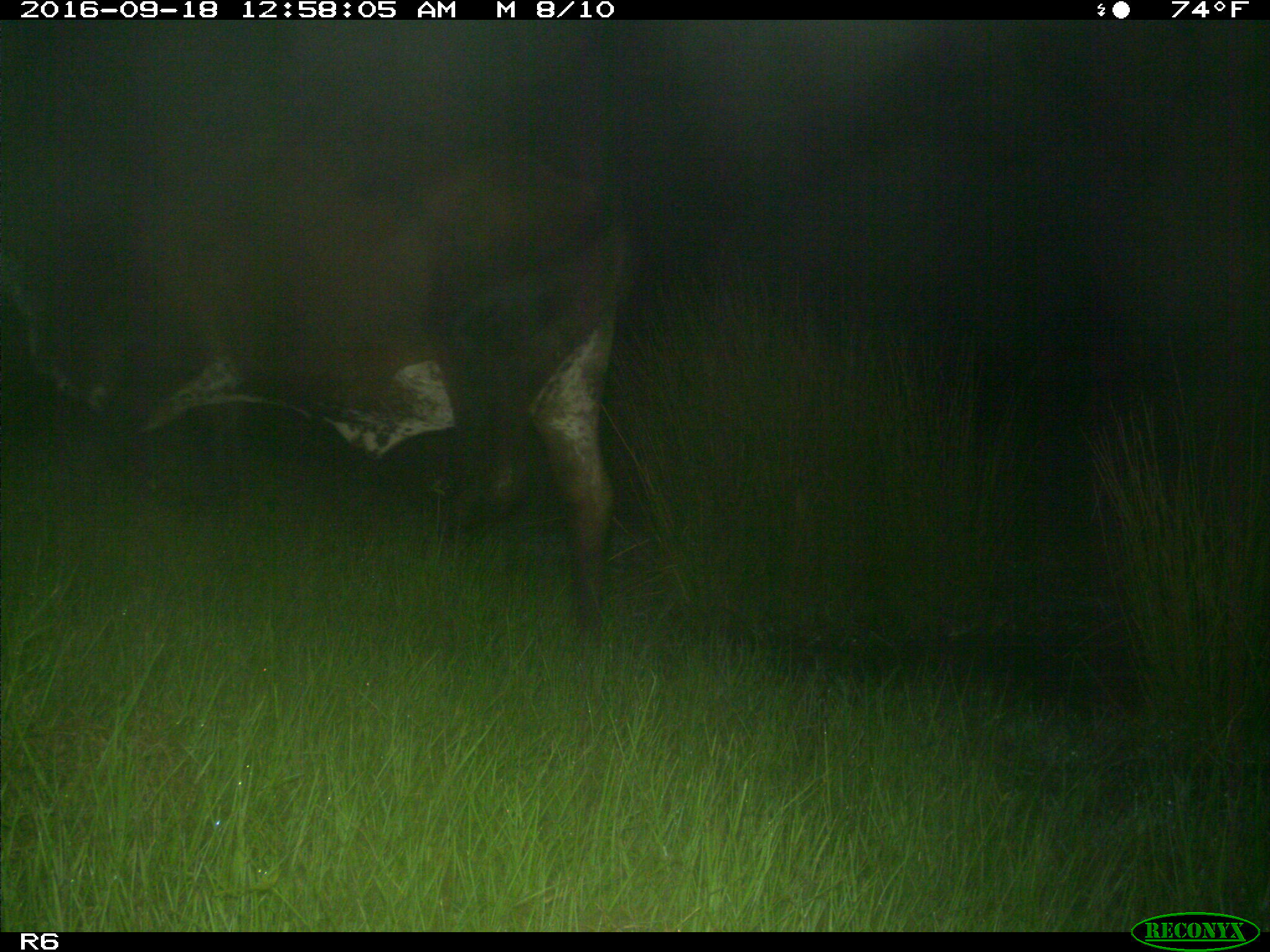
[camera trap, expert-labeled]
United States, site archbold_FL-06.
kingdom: Animalia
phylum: Chordata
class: Mammalia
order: Artiodactyla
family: Bovidae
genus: Bos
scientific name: Bos taurus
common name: domestic cow